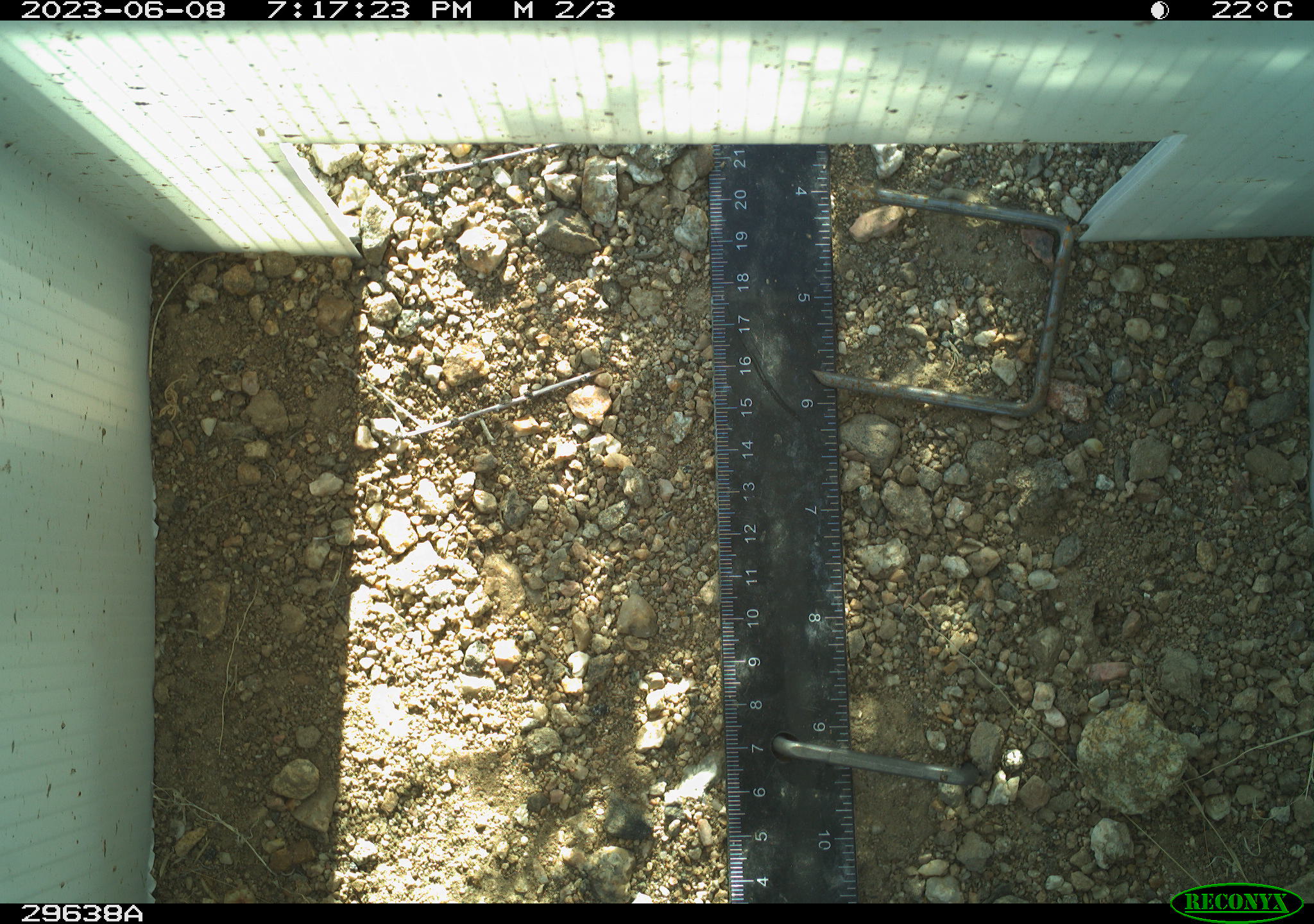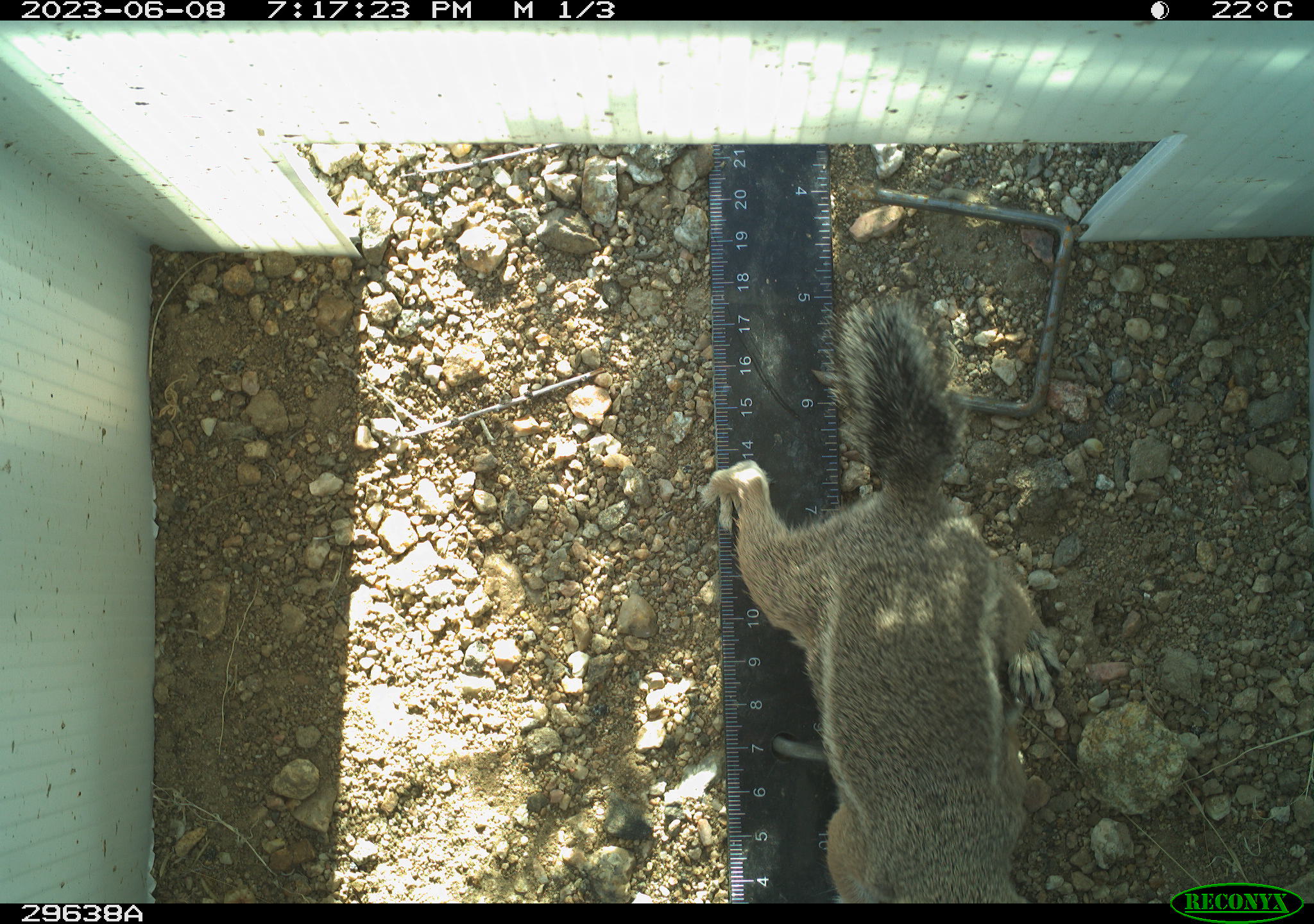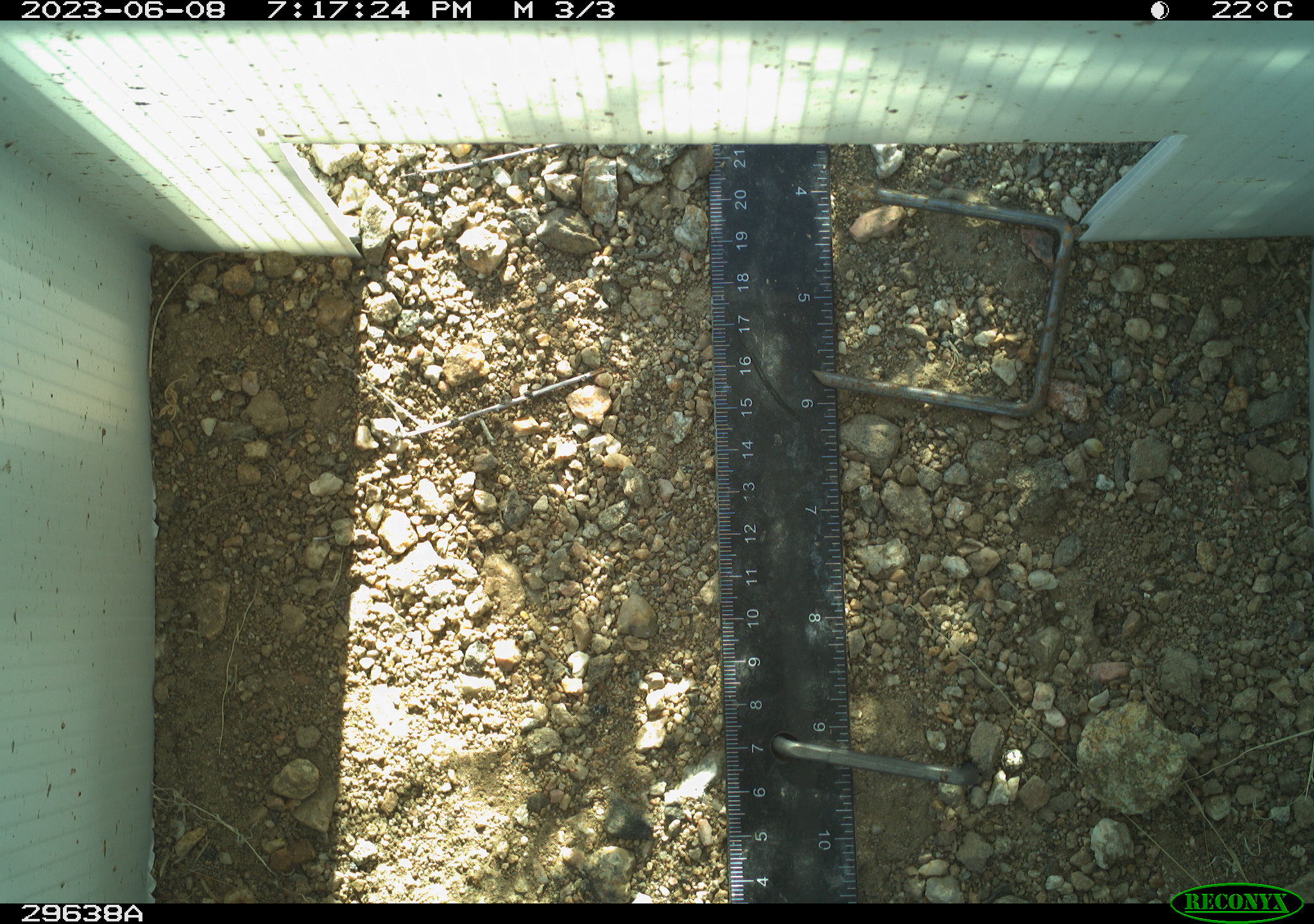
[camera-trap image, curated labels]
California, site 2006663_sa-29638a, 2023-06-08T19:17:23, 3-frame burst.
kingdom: Animalia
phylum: Chordata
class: Mammalia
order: Rodentia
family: Sciuridae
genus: Ammospermophilus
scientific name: Ammospermophilus leucurus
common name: white-tailed antelope squirrel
White-tailed antelope squirrel (Ammospermophilus leucurus).